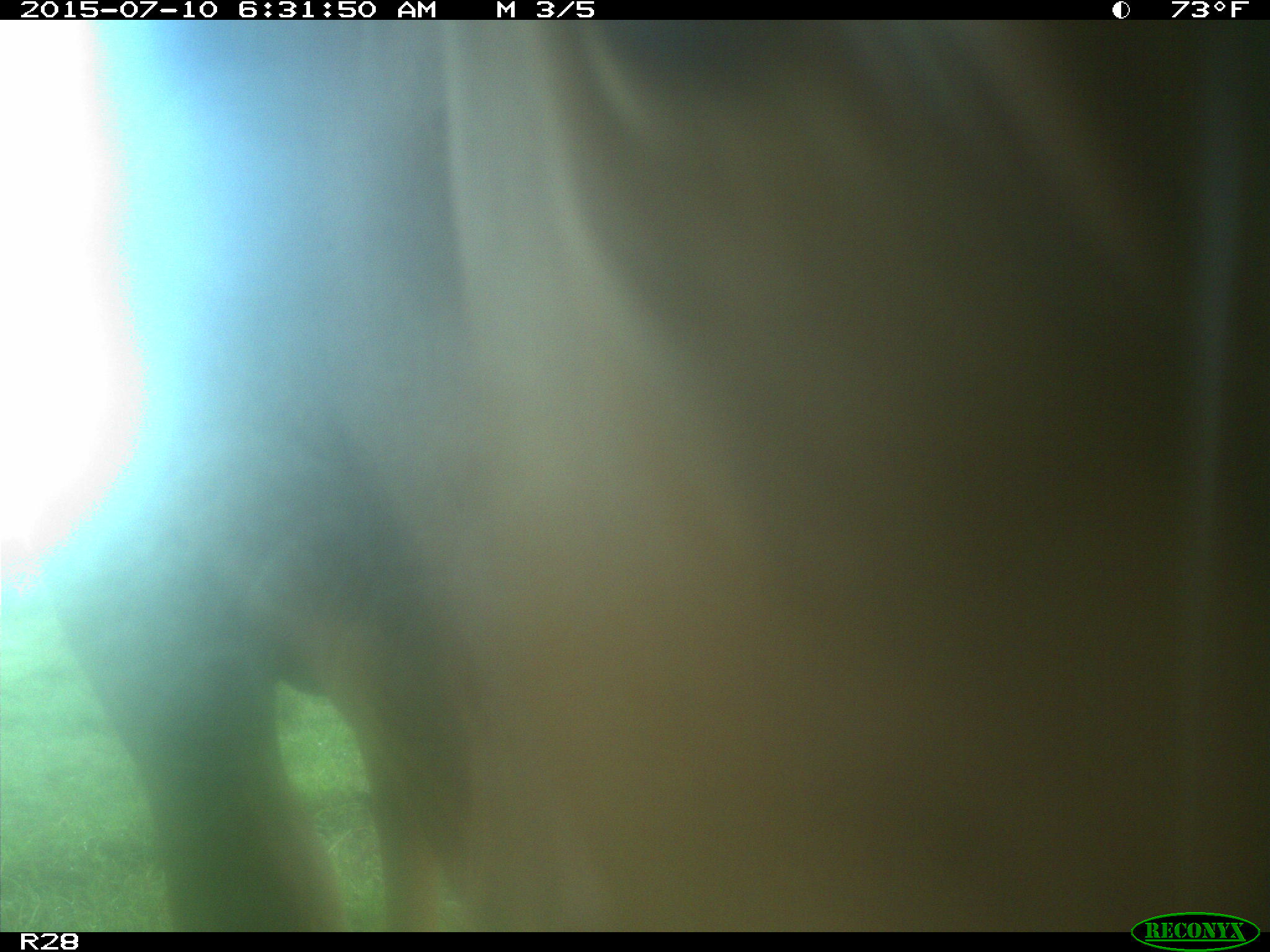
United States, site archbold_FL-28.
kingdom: Animalia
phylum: Chordata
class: Mammalia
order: Artiodactyla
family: Bovidae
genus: Bos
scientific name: Bos taurus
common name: domestic cow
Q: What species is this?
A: Bos taurus (domestic cow).